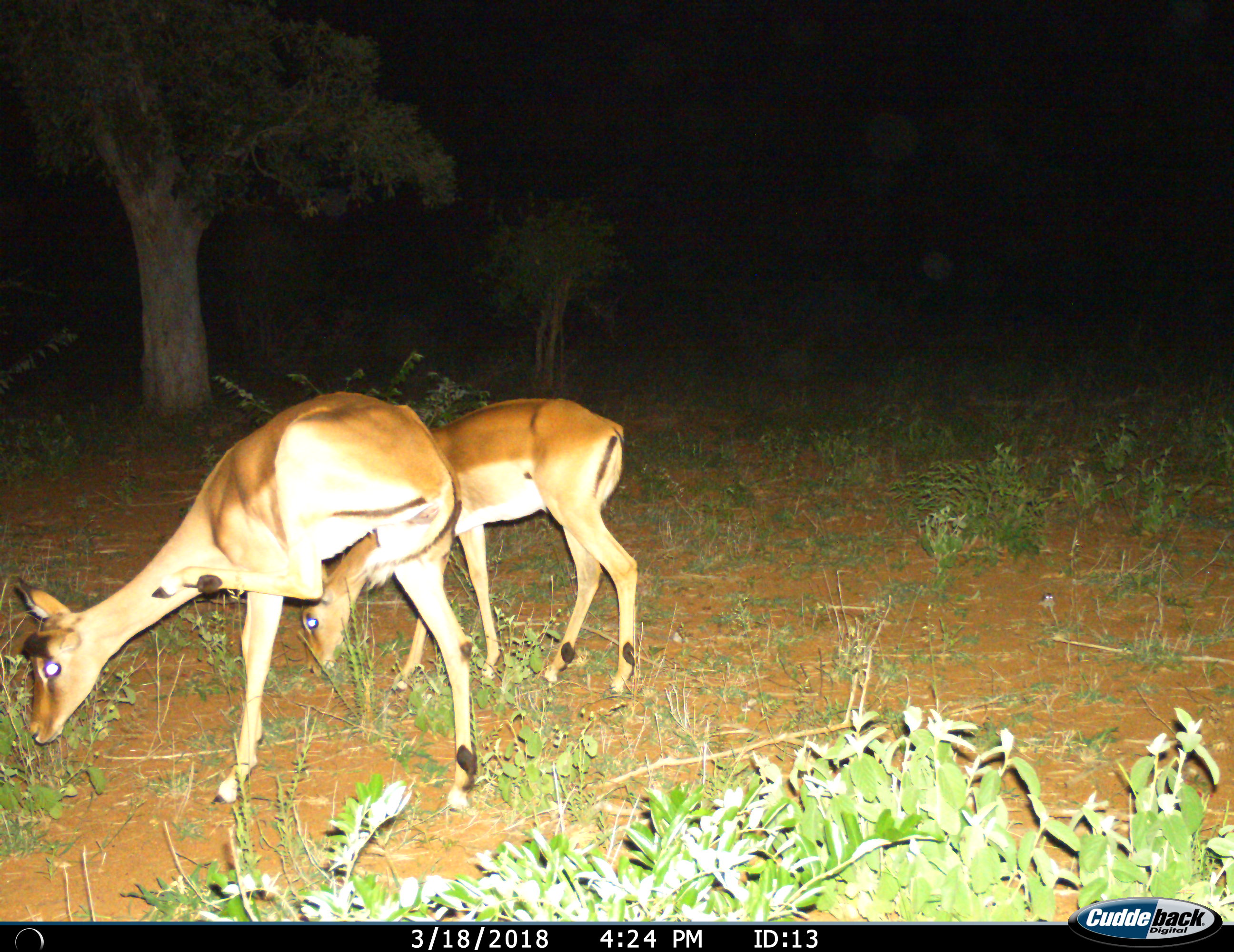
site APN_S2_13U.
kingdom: Animalia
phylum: Chordata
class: Mammalia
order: Artiodactyla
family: Bovidae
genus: Aepyceros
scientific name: Aepyceros melampus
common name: impala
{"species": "impala (Aepyceros melampus)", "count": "2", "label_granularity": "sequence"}